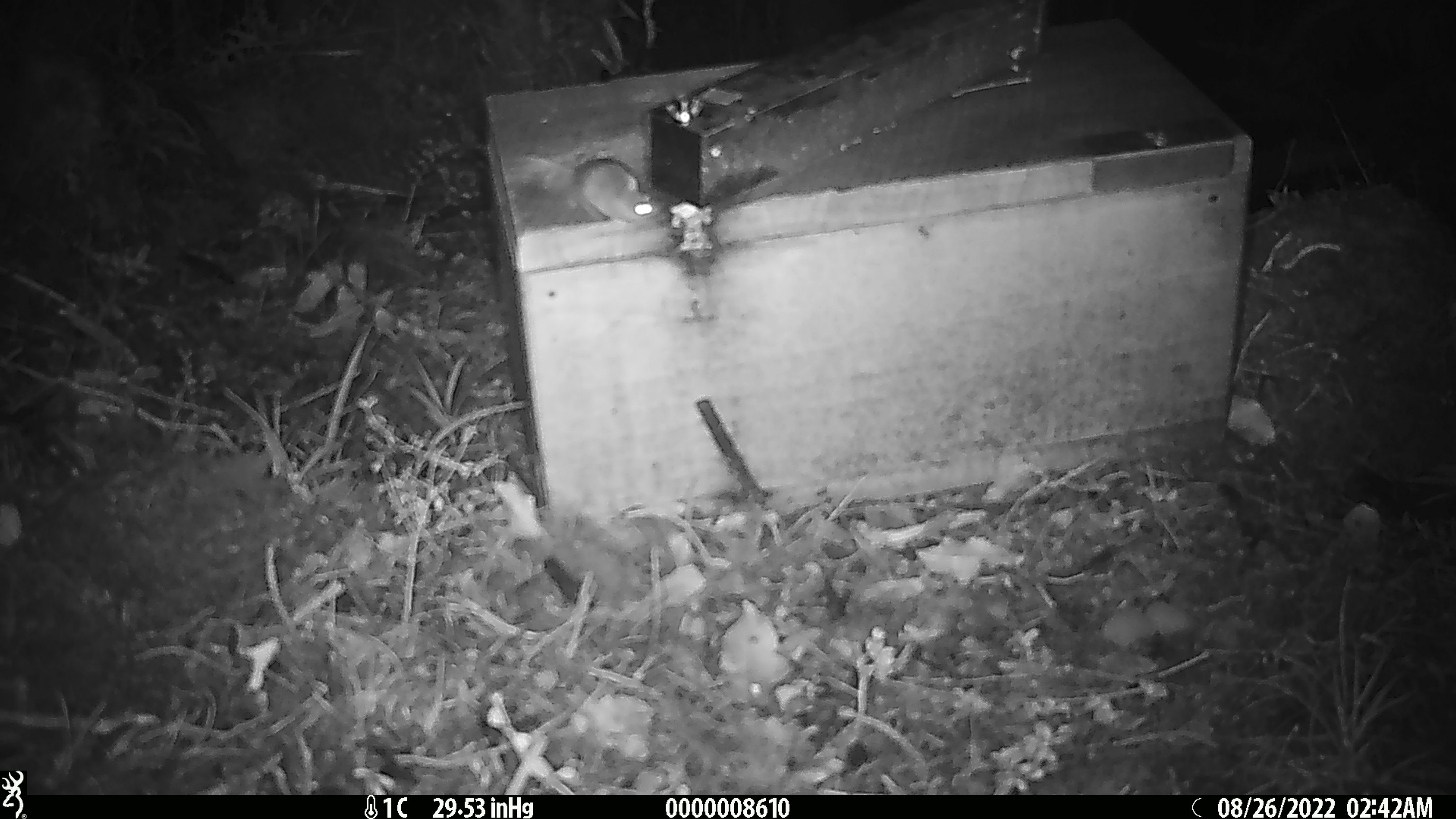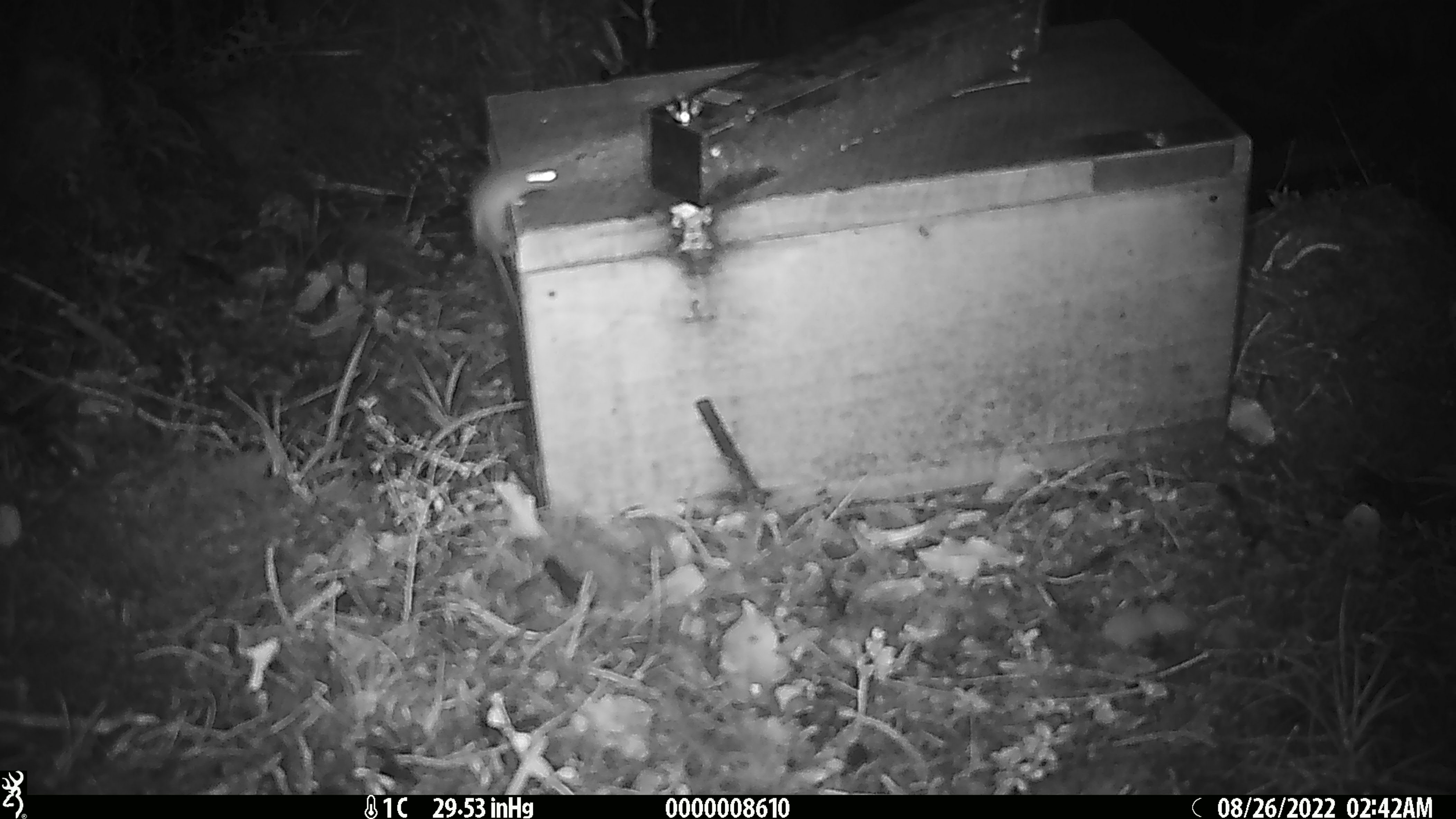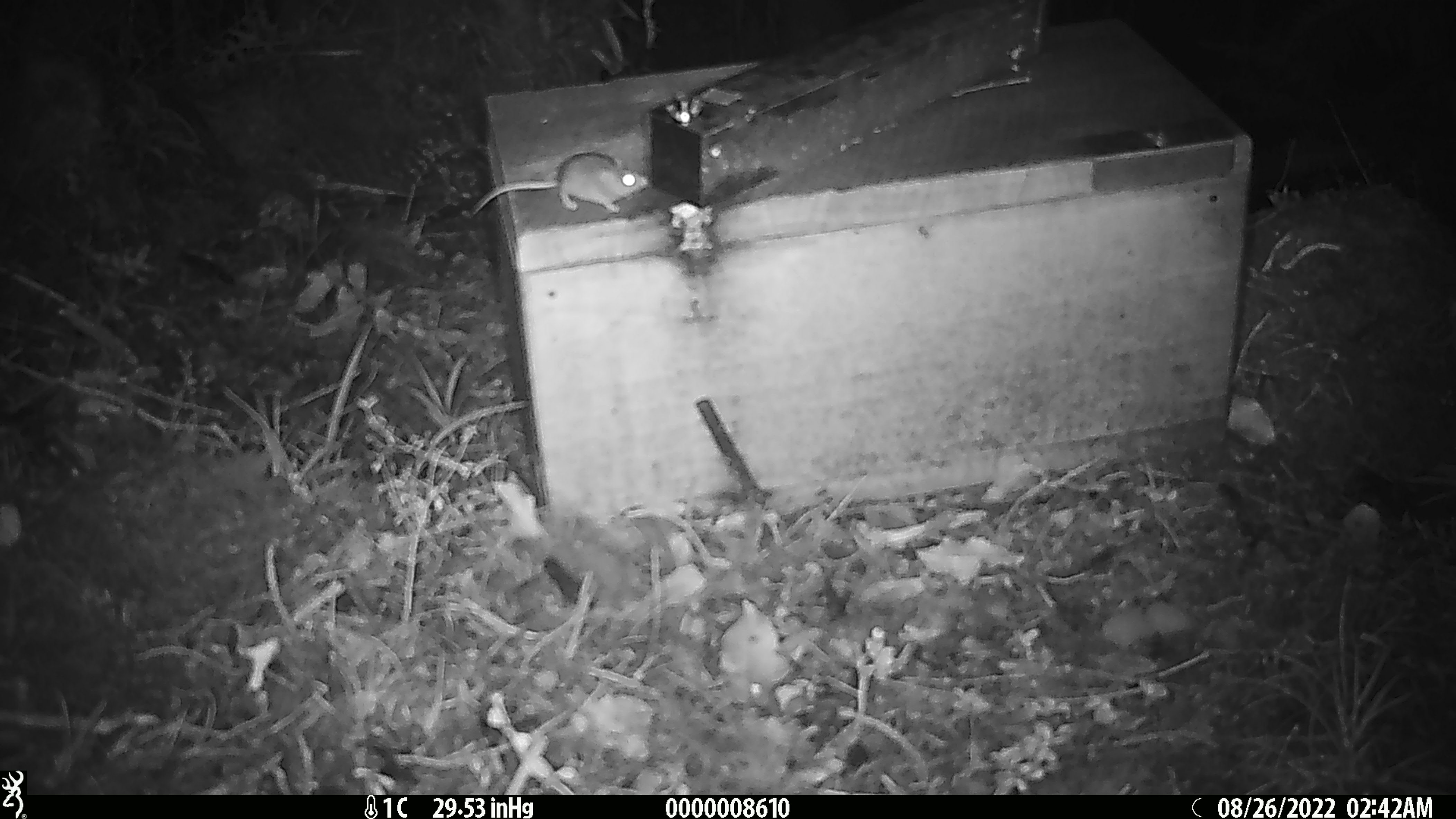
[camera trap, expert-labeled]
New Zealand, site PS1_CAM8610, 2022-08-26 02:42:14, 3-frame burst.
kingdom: Animalia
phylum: Chordata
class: Mammalia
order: Rodentia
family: Muridae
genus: Mus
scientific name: Mus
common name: mouse